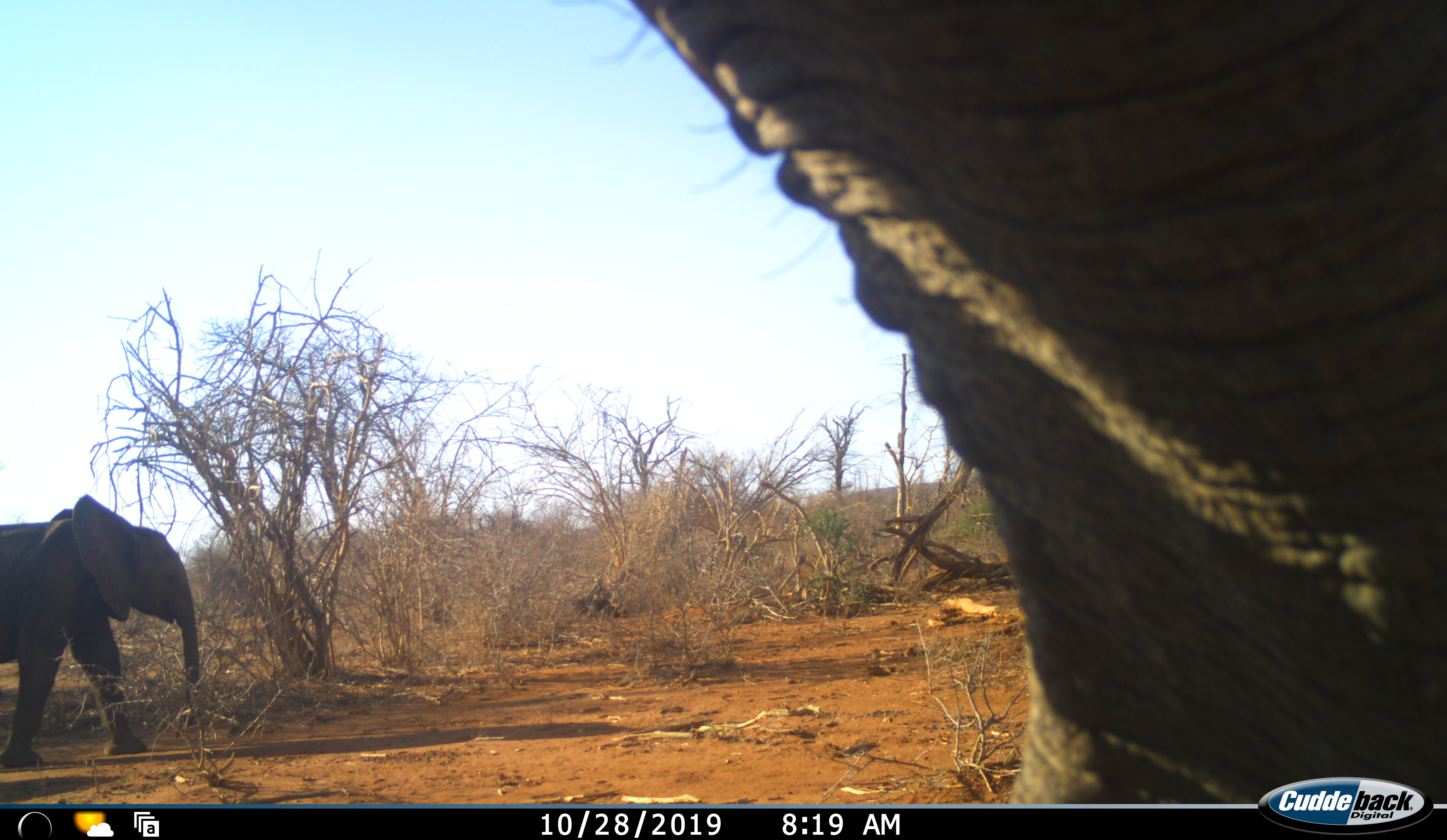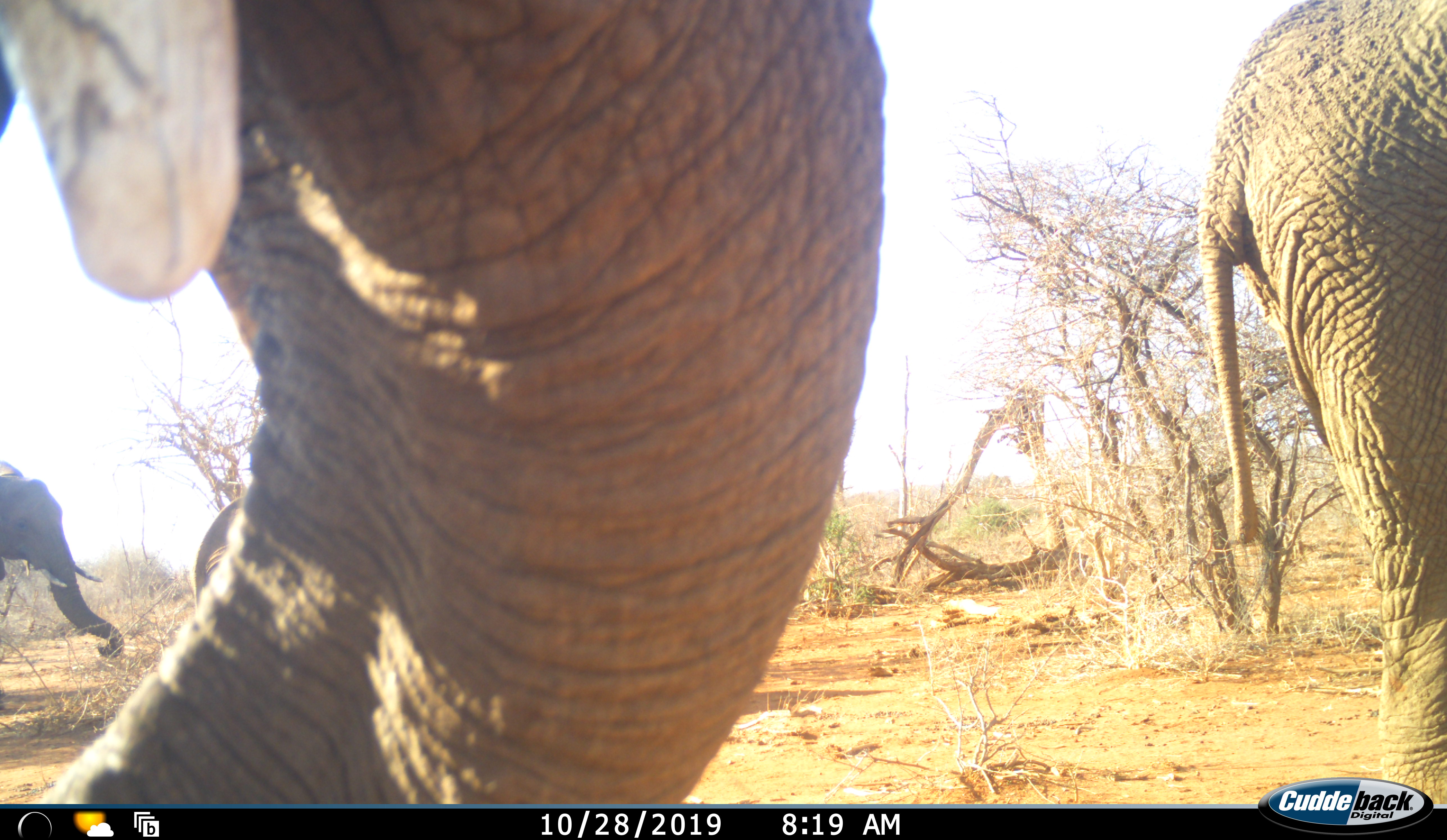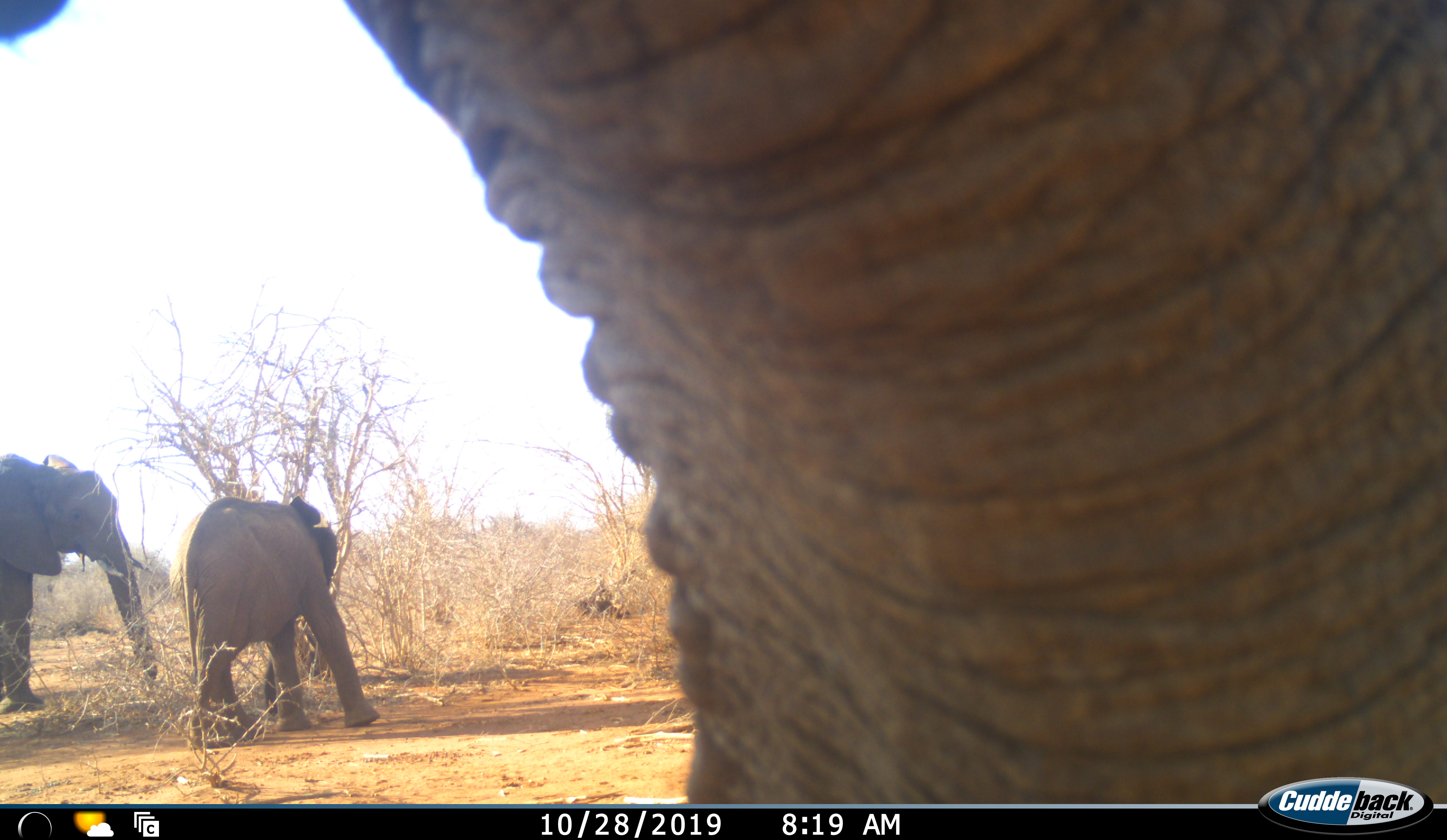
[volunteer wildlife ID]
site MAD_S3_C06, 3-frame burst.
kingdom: Animalia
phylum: Chordata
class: Mammalia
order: Proboscidea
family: Elephantidae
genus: Loxodonta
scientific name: Loxodonta africana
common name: african bush elephant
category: elephant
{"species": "elephant (african bush elephant) (Loxodonta africana)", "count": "4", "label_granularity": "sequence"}